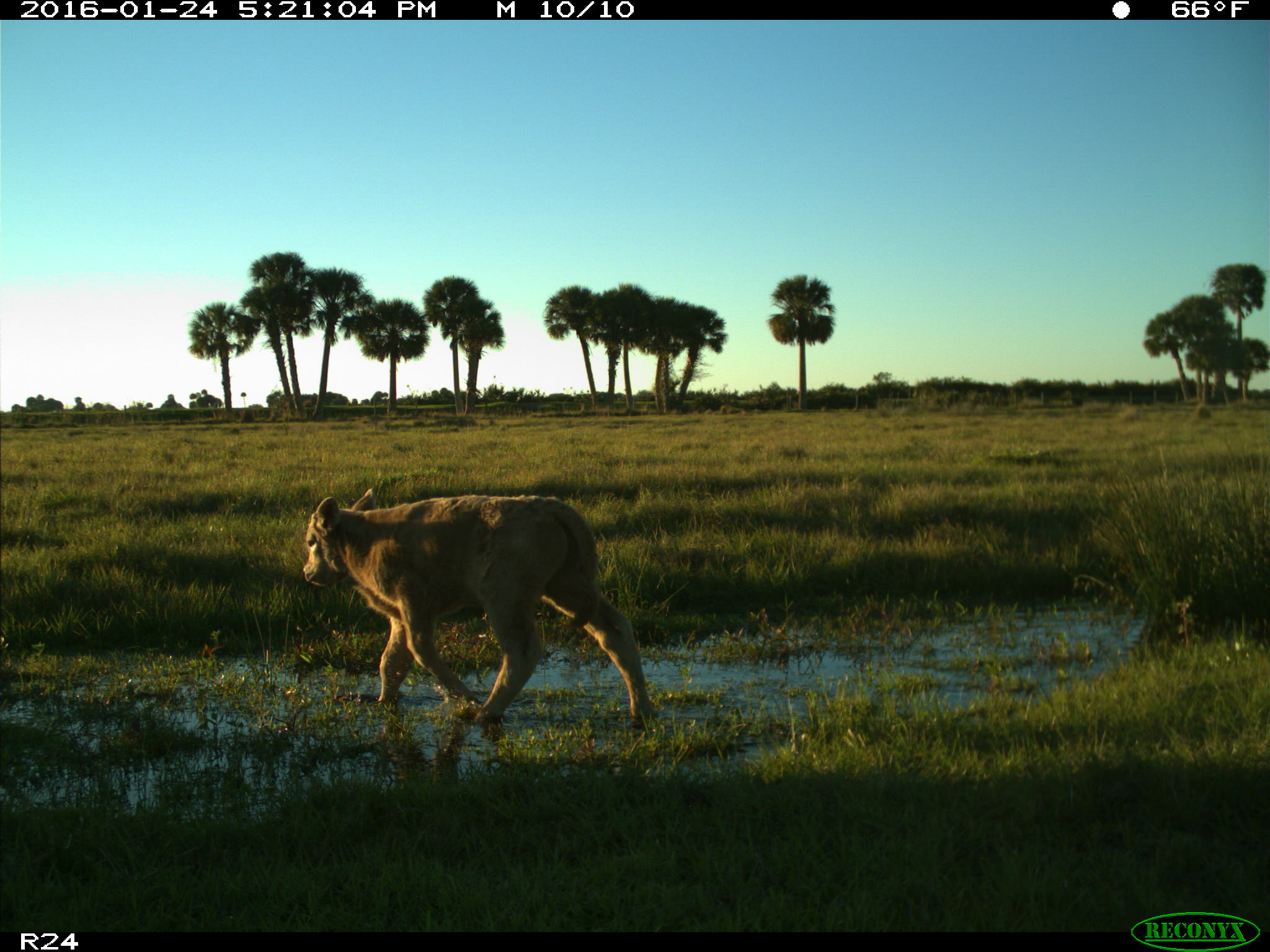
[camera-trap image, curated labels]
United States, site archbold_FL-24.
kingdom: Animalia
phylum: Chordata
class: Mammalia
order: Artiodactyla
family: Bovidae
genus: Bos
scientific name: Bos taurus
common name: domestic cow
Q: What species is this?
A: Bos taurus (domestic cow).